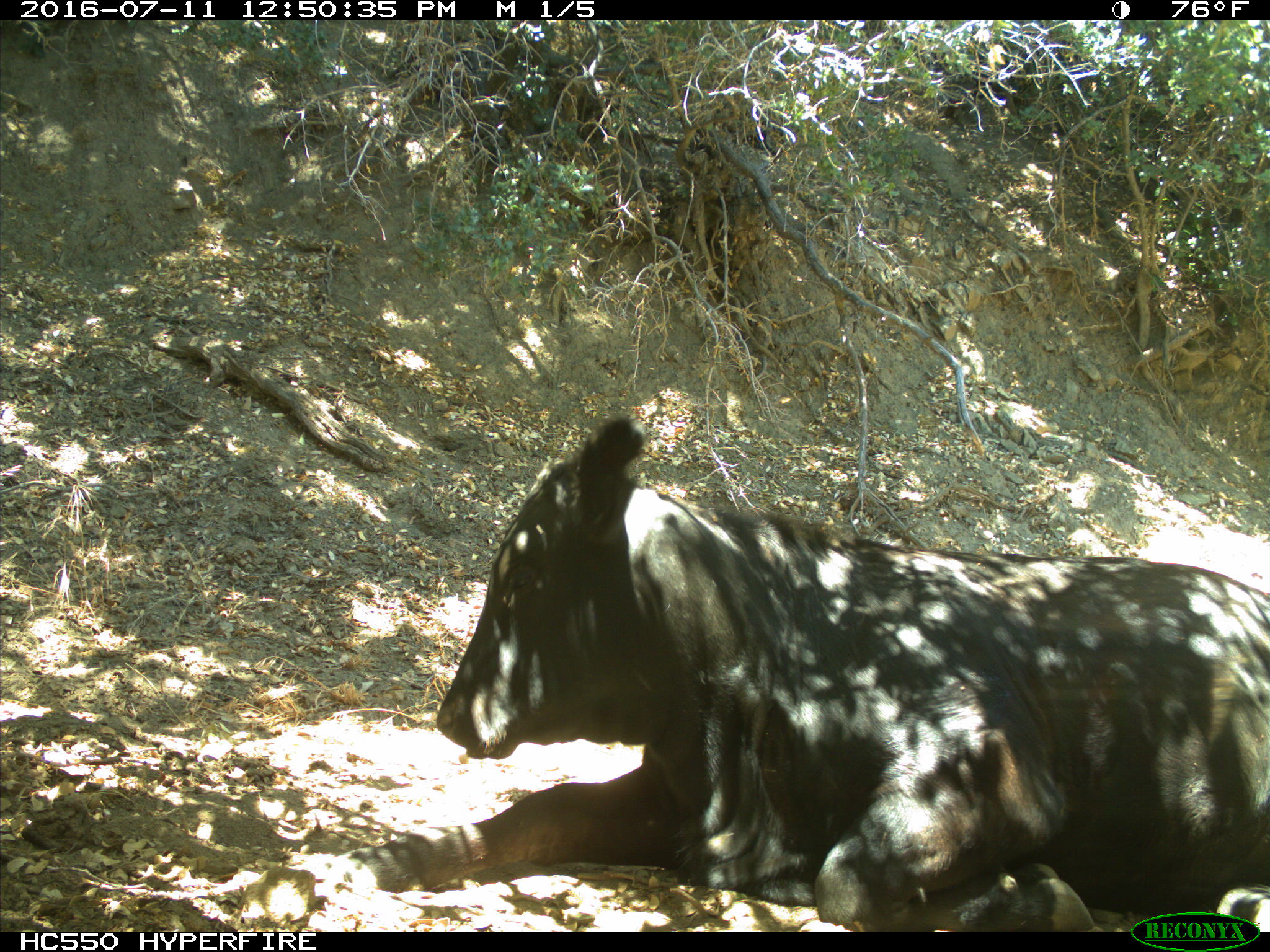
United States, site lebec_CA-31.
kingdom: Animalia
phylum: Chordata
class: Mammalia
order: Artiodactyla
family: Bovidae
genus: Bos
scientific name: Bos taurus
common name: domestic cow